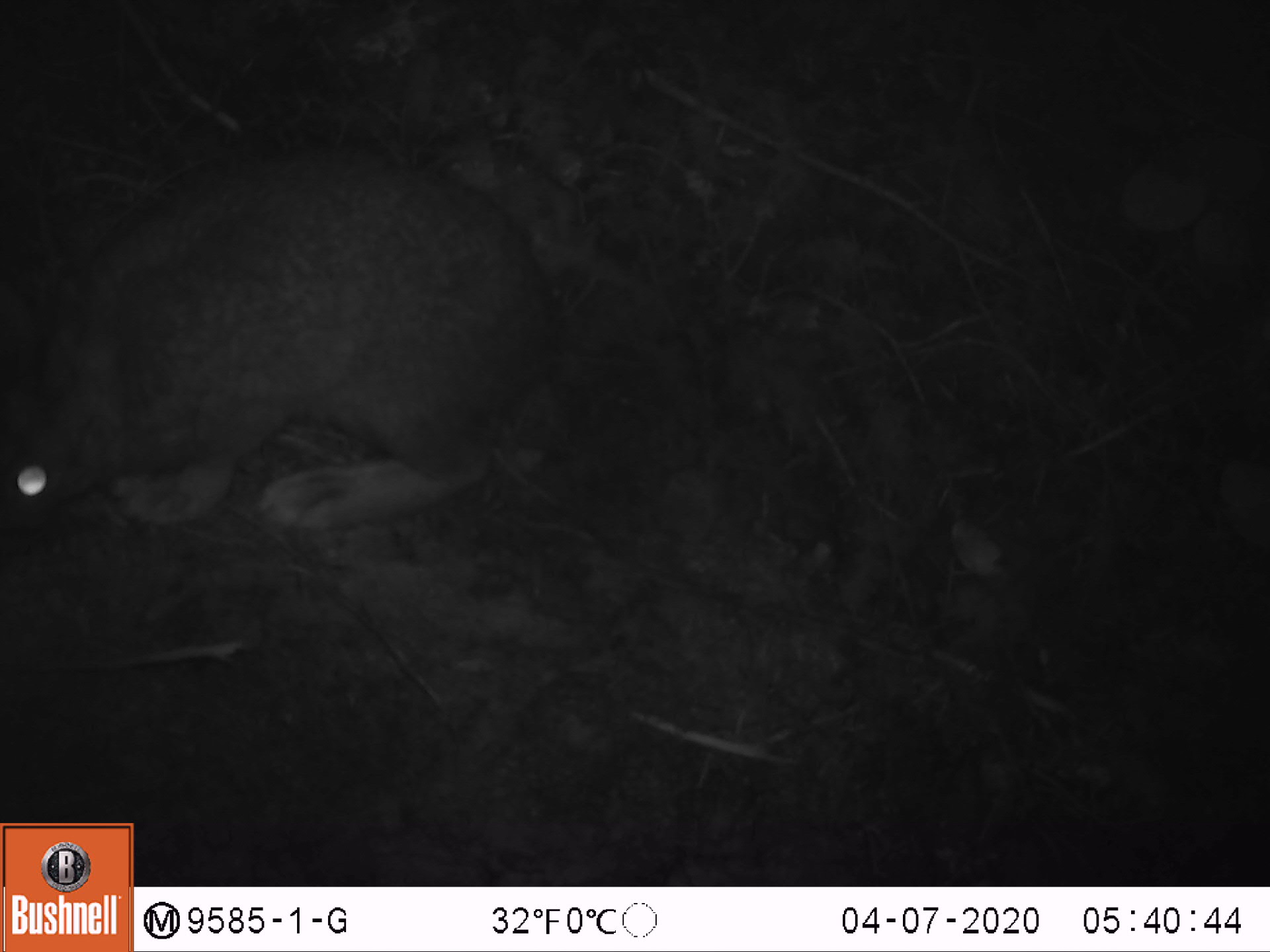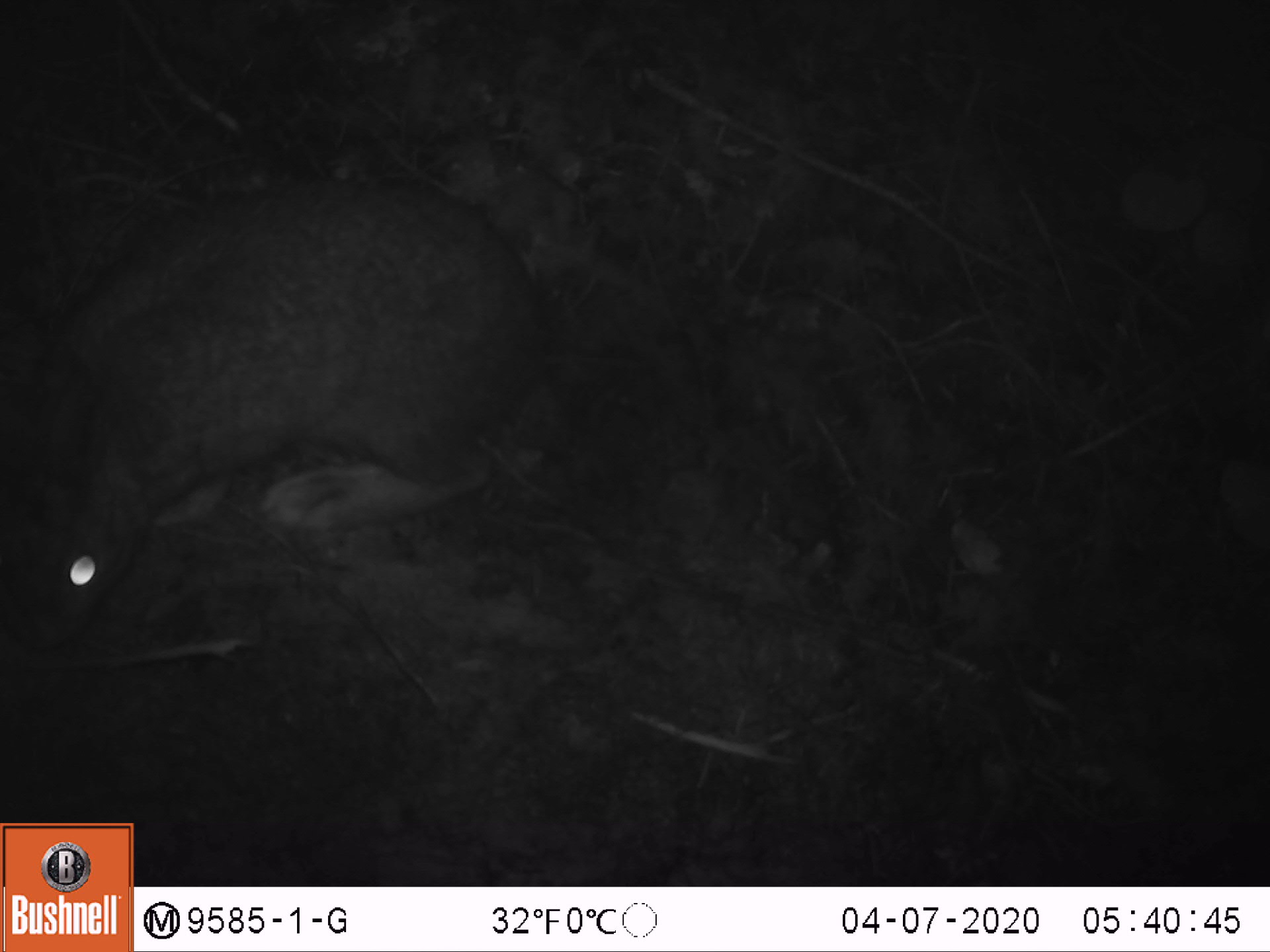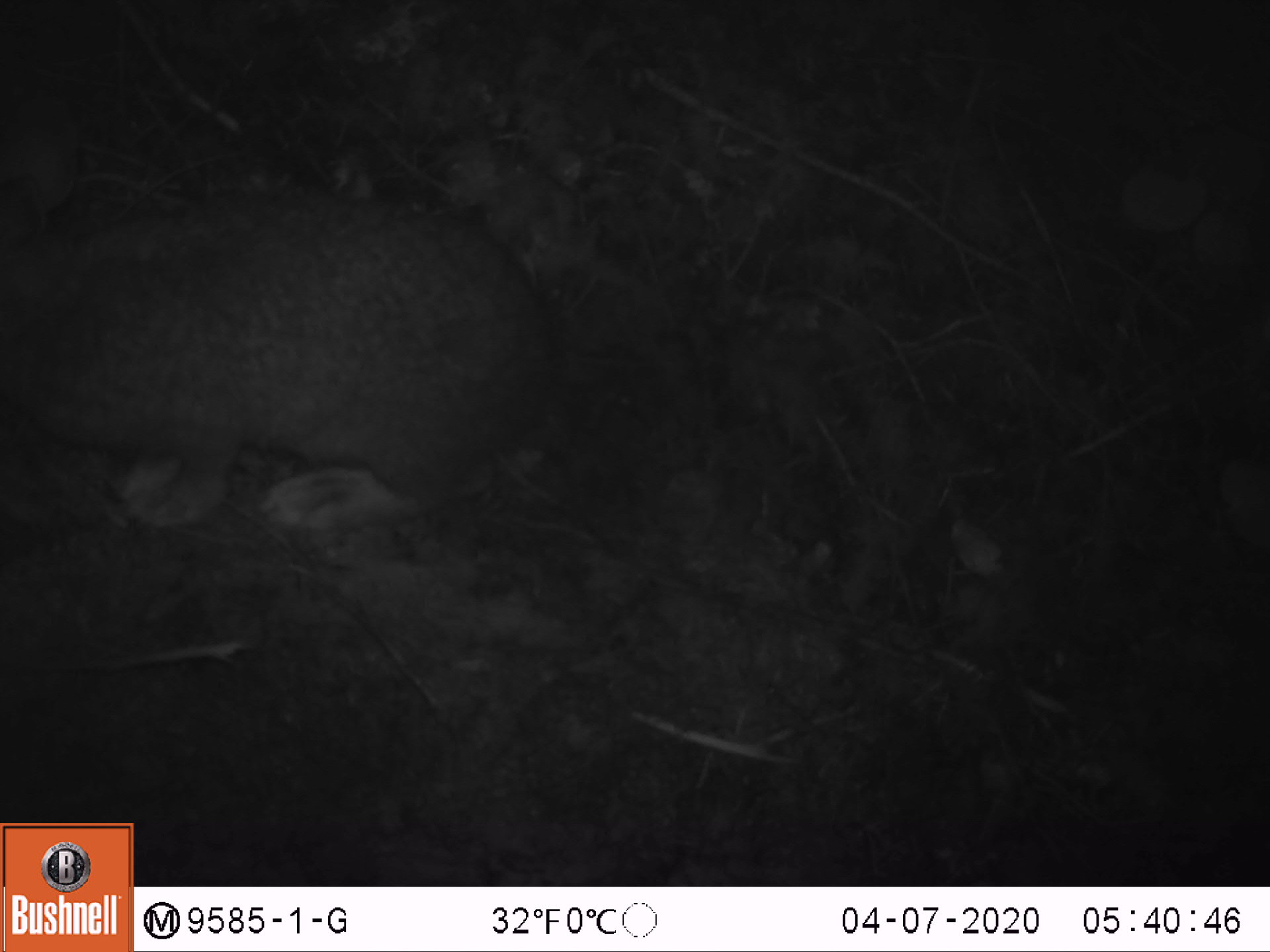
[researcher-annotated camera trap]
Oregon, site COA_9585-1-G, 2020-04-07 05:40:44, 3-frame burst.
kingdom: Animalia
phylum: Chordata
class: Mammalia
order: Lagomorpha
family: Leporidae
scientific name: Leporidae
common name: hares and rabbits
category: leporidae family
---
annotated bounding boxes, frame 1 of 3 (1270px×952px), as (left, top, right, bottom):
leporidae family: (1, 128, 571, 545)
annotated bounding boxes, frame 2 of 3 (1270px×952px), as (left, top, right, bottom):
leporidae family: (1, 165, 554, 654)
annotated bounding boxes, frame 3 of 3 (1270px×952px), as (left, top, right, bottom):
leporidae family: (0, 113, 569, 541)